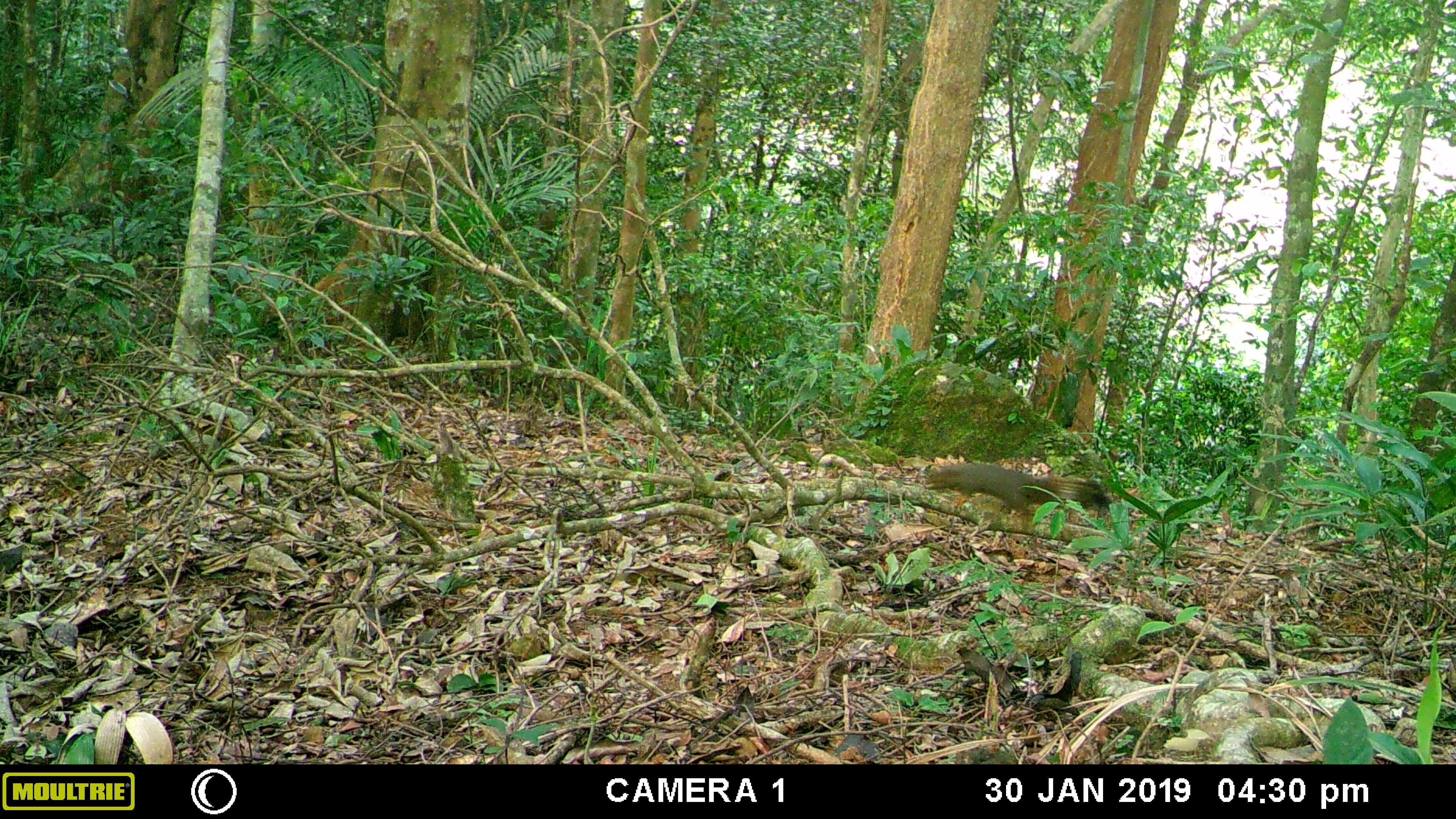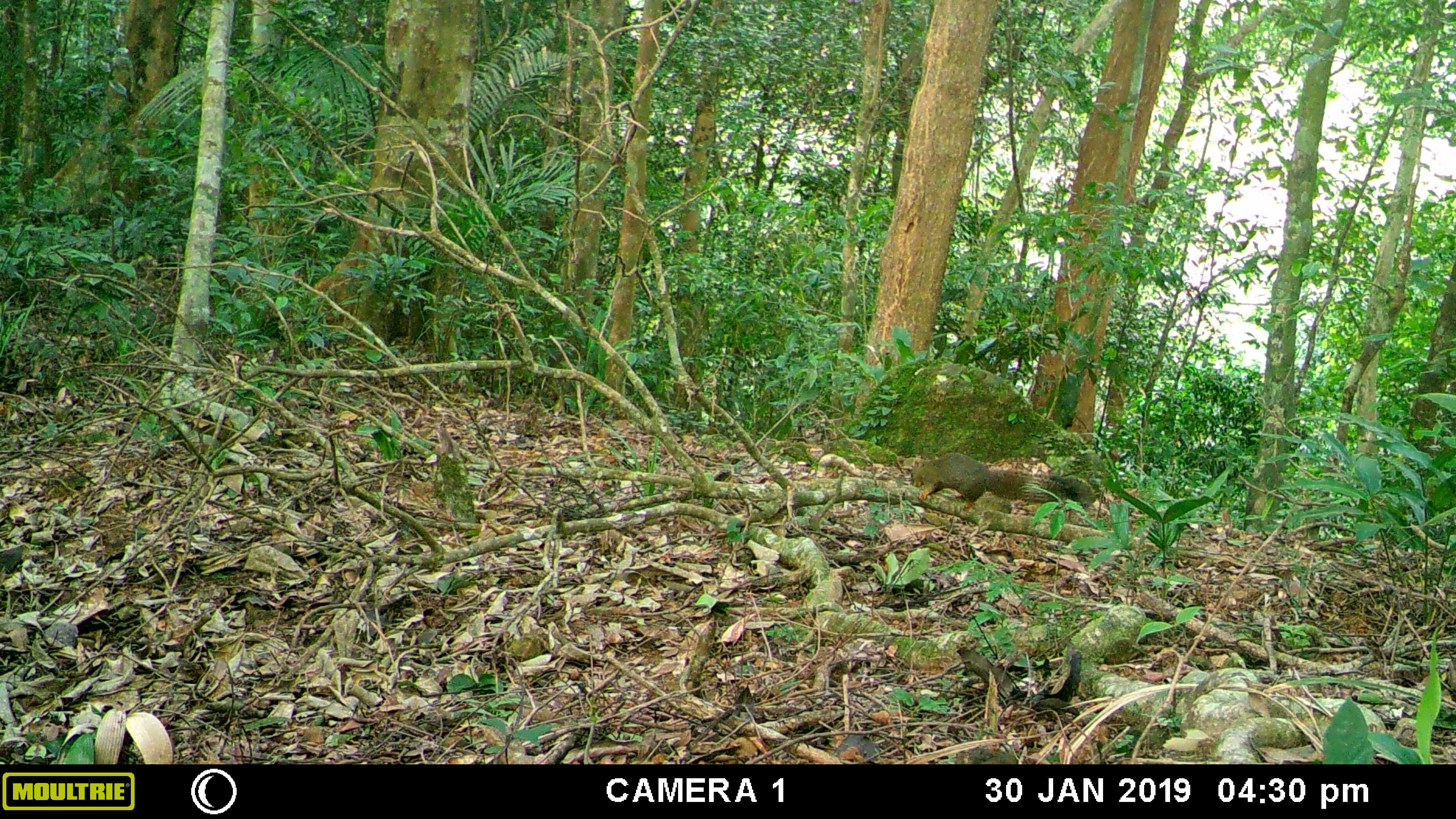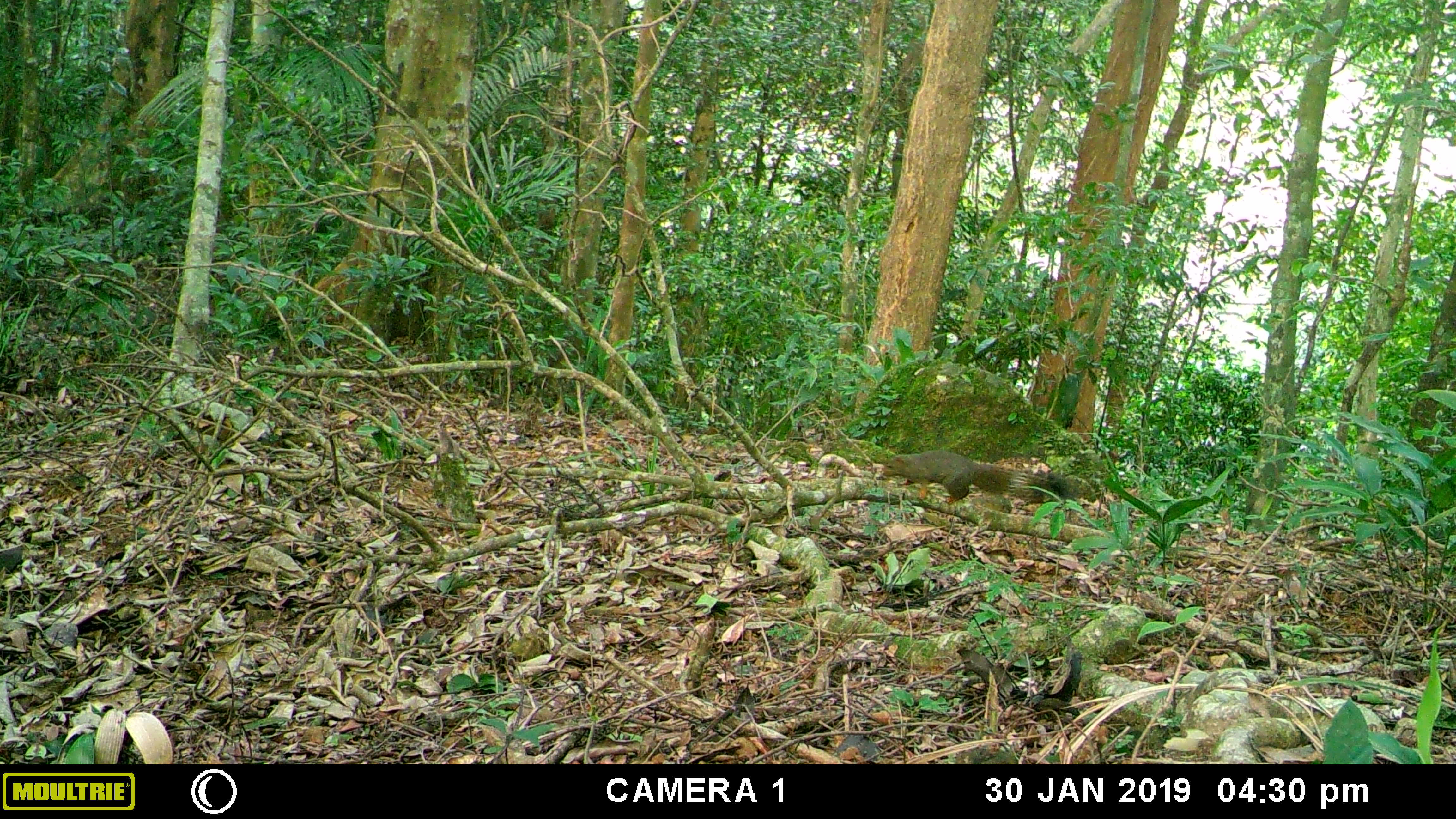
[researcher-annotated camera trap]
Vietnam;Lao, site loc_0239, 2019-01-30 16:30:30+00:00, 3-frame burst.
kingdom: Animalia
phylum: Chordata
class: Mammalia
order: Rodentia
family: Sciuridae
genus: Callosciurus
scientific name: Callosciurus erythraeus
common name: pallas's squirrel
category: pallass squirrel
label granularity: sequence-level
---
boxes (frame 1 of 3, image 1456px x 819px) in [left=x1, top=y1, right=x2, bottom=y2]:
pallass squirrel: [left=921, top=461, right=1113, bottom=520]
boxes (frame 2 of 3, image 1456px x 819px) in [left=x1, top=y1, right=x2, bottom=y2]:
pallass squirrel: [left=909, top=450, right=1096, bottom=511]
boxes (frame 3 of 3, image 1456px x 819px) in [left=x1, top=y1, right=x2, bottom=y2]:
pallass squirrel: [left=880, top=448, right=1074, bottom=504]